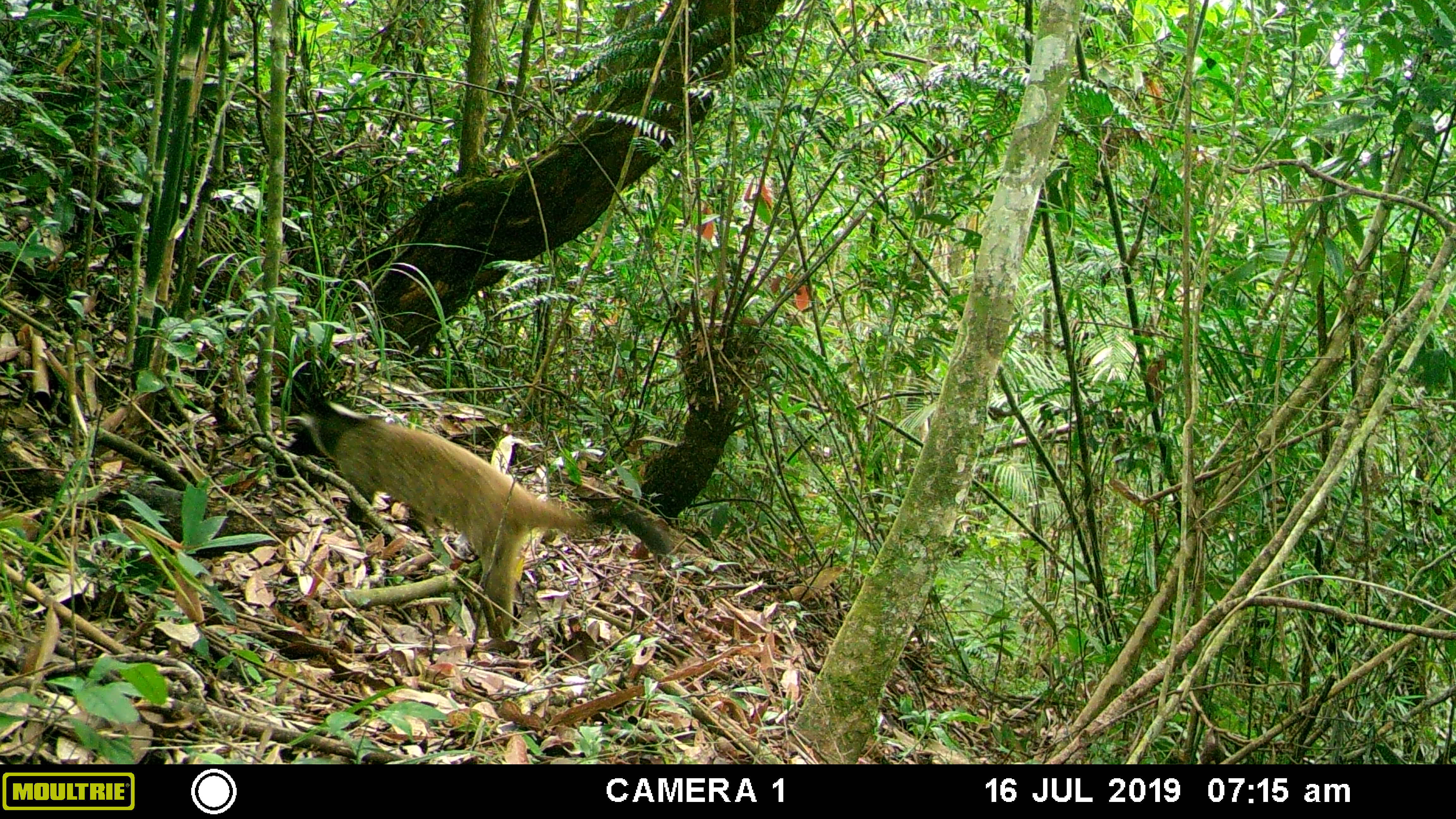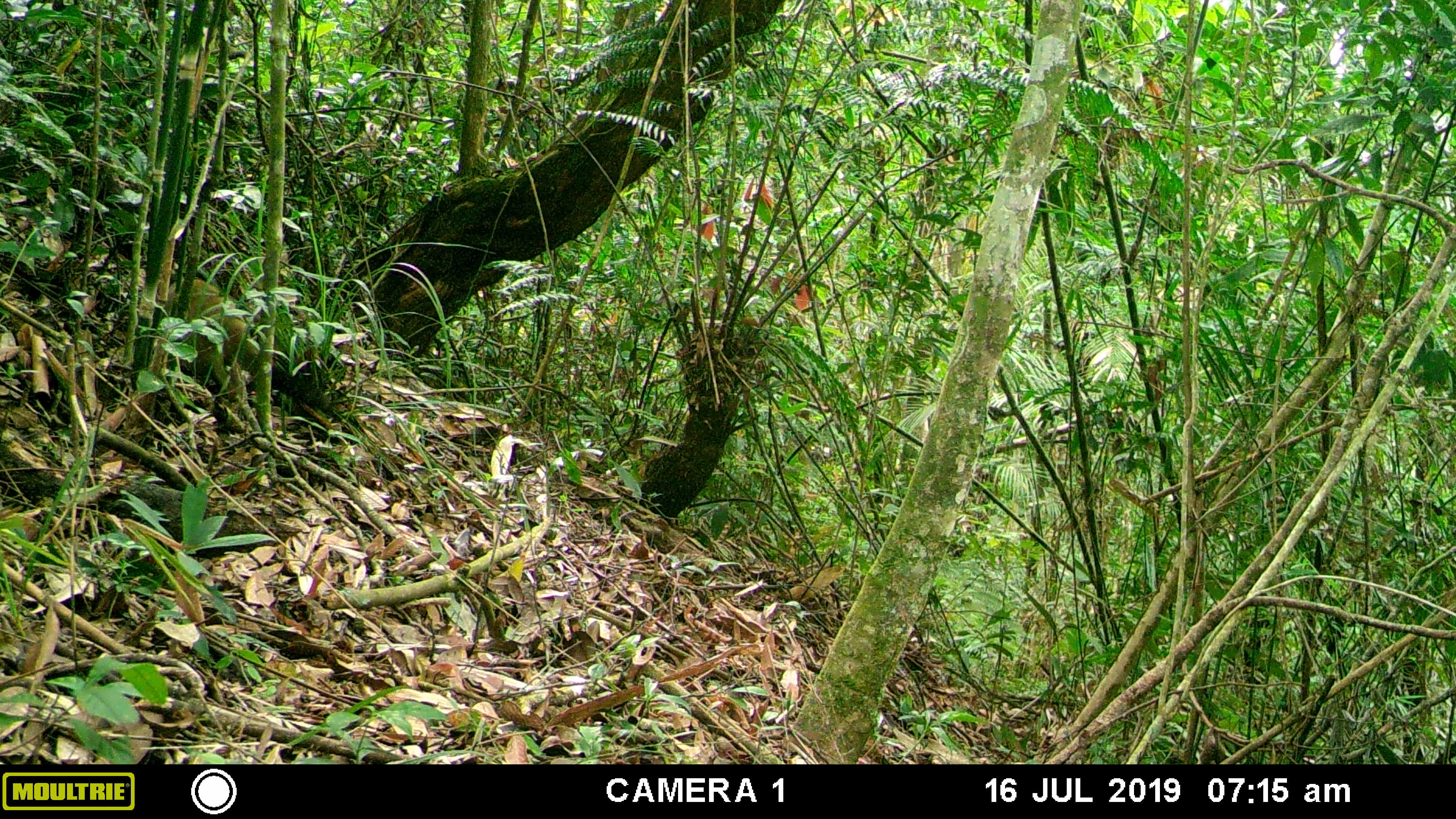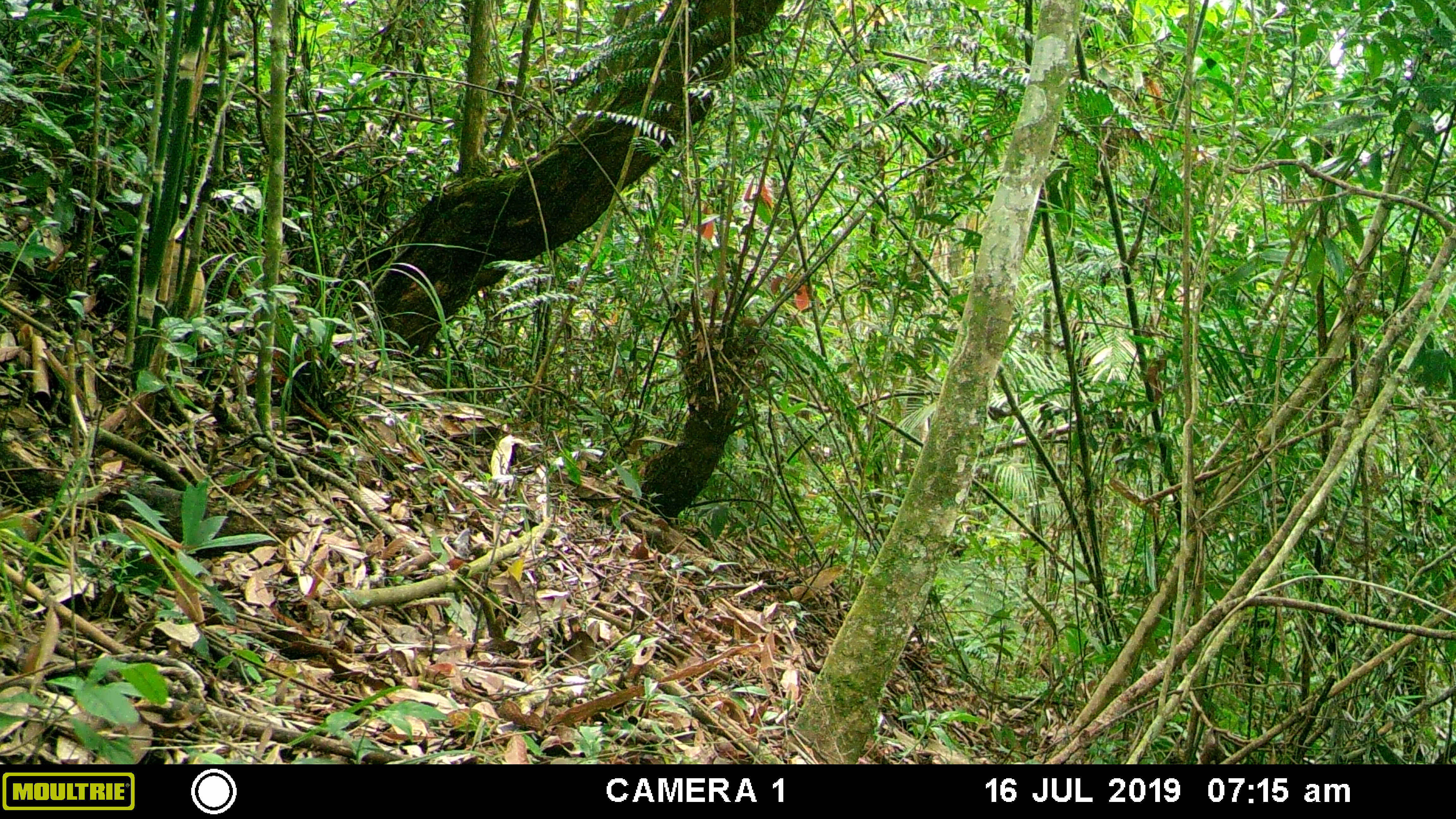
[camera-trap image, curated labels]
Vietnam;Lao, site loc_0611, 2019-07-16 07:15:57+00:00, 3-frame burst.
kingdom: Animalia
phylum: Chordata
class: Mammalia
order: Carnivora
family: Mustelidae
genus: Martes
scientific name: Martes flavigula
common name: yellow-throated marten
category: yellow throated marten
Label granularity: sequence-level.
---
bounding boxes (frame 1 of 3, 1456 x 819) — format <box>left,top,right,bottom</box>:
yellow throated marten: <box>283,412,672,636</box>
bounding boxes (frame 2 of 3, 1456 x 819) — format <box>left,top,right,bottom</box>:
yellow throated marten: <box>167,278,326,412</box>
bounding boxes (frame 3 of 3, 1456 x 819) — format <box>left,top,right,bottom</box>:
yellow throated marten: <box>141,242,205,352</box>